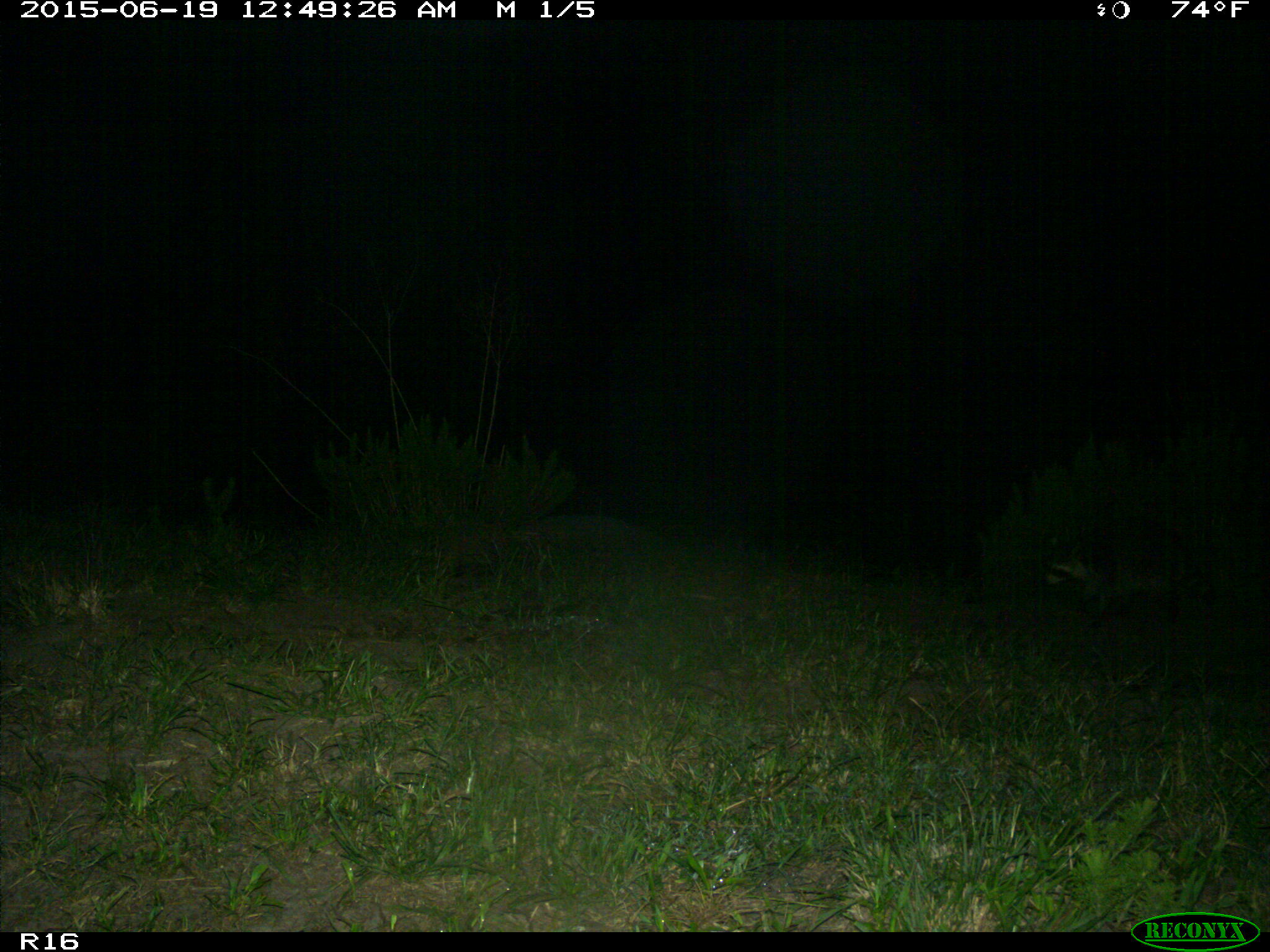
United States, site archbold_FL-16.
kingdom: Animalia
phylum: Chordata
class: Mammalia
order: Carnivora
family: Procyonidae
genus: Procyon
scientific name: Procyon lotor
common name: common raccoon